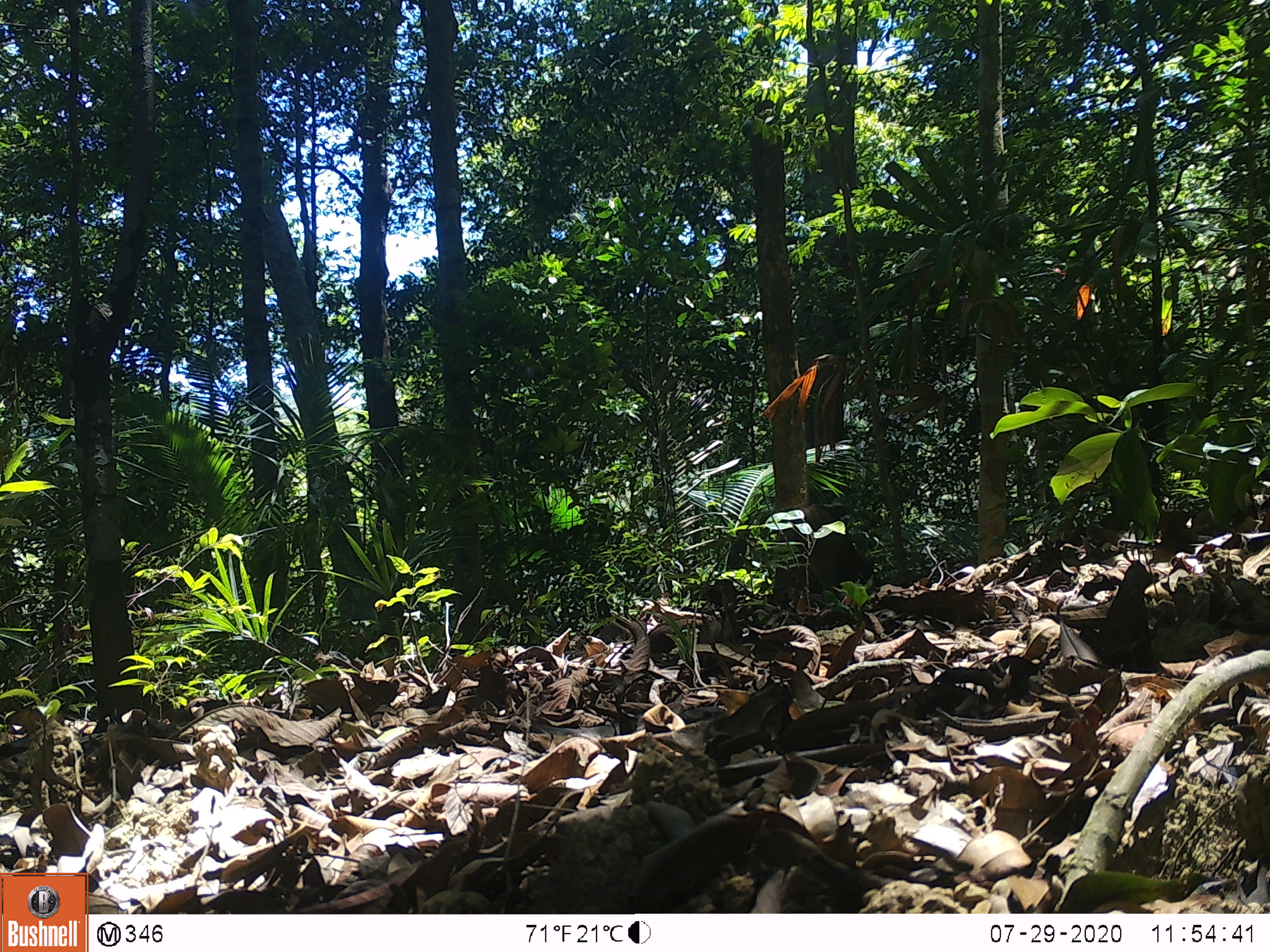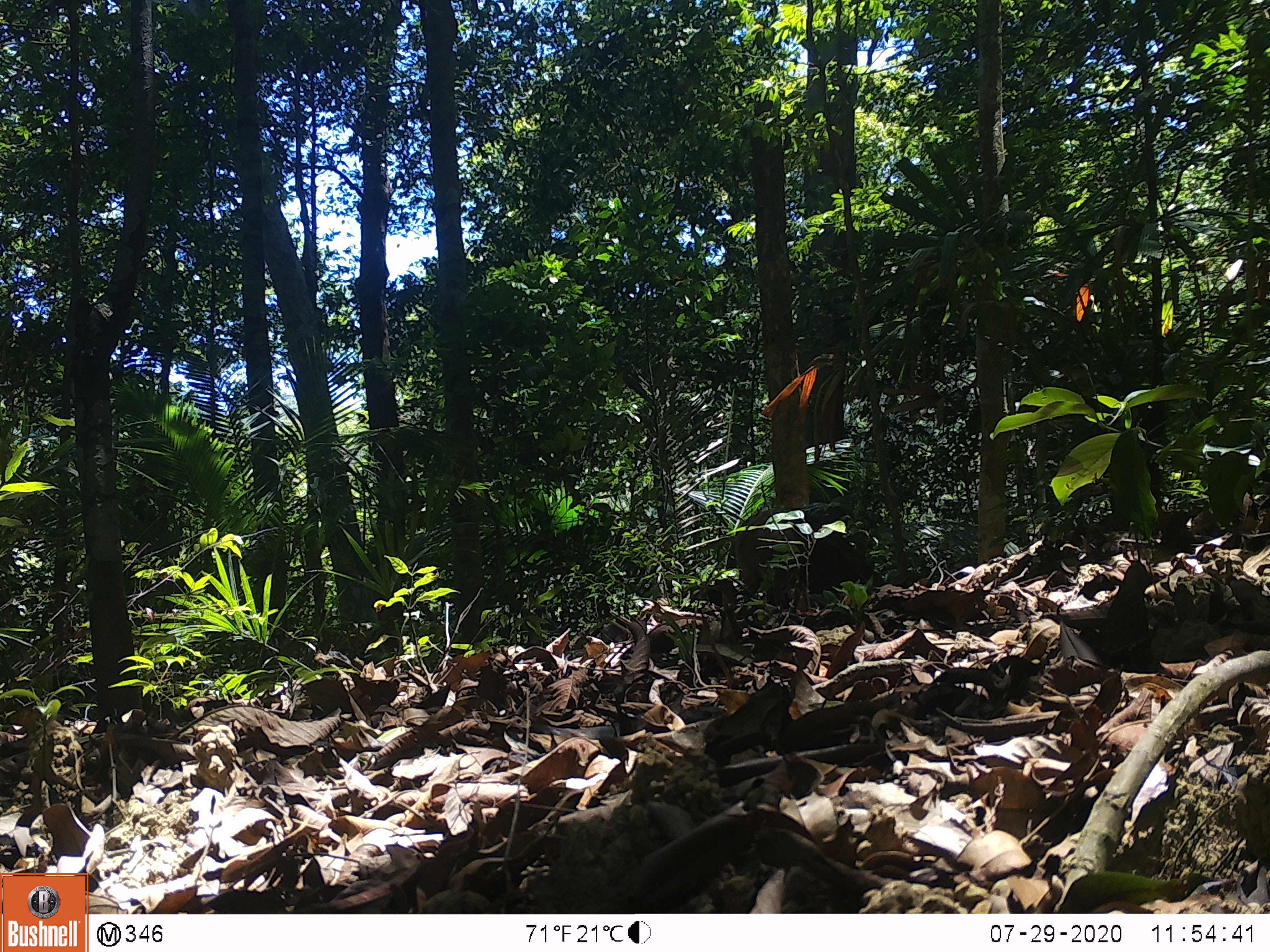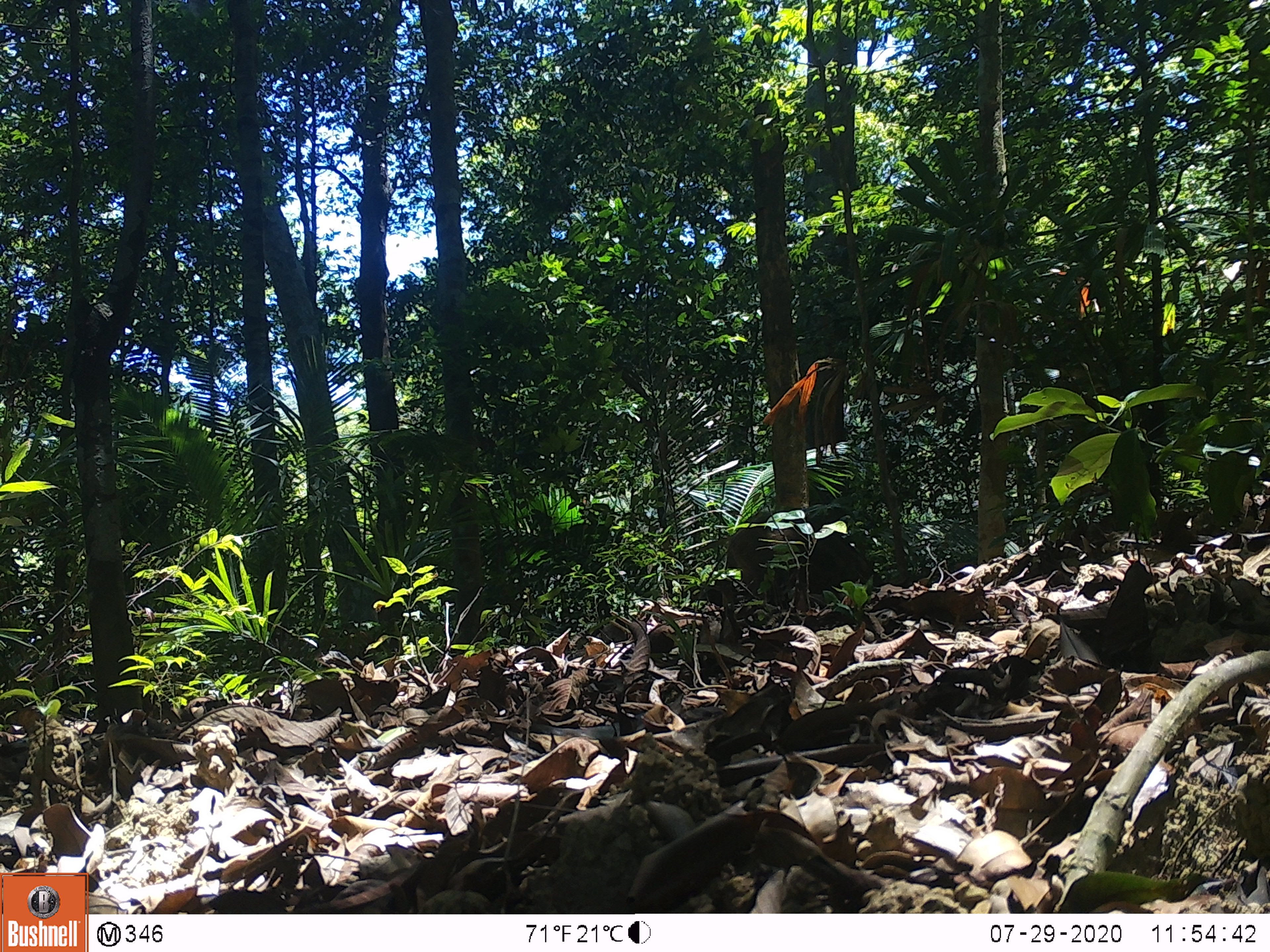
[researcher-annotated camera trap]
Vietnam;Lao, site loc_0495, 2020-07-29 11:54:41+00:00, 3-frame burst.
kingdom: Animalia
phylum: Chordata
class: Mammalia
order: Artiodactyla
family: Suidae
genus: Sus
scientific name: Sus scrofa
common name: eurasian wild pig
Eurasian wild pig (Sus scrofa). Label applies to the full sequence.